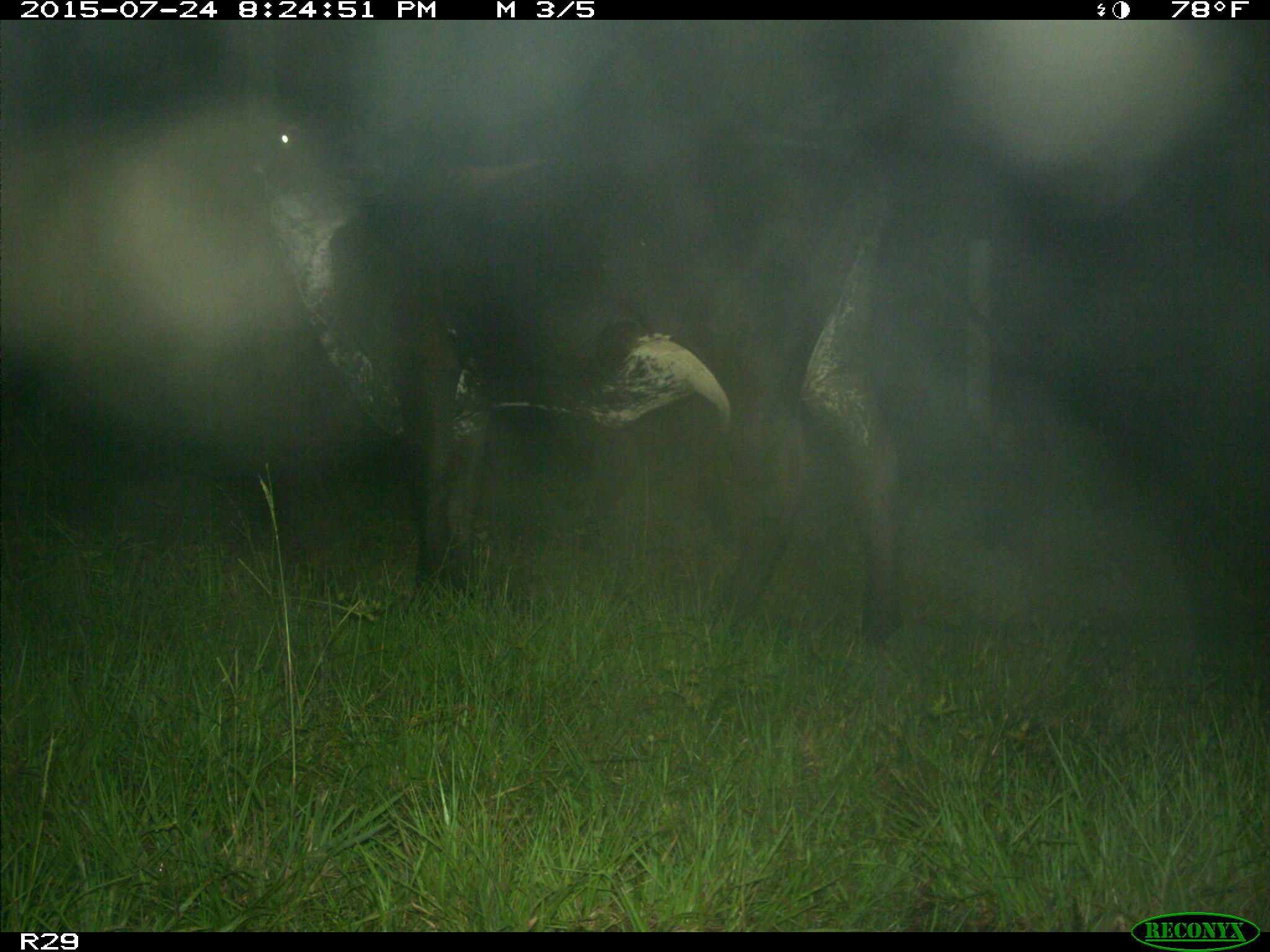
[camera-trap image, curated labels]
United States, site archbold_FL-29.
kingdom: Animalia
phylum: Chordata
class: Mammalia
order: Artiodactyla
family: Bovidae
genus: Bos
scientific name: Bos taurus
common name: domestic cow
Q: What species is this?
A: Bos taurus (domestic cow).